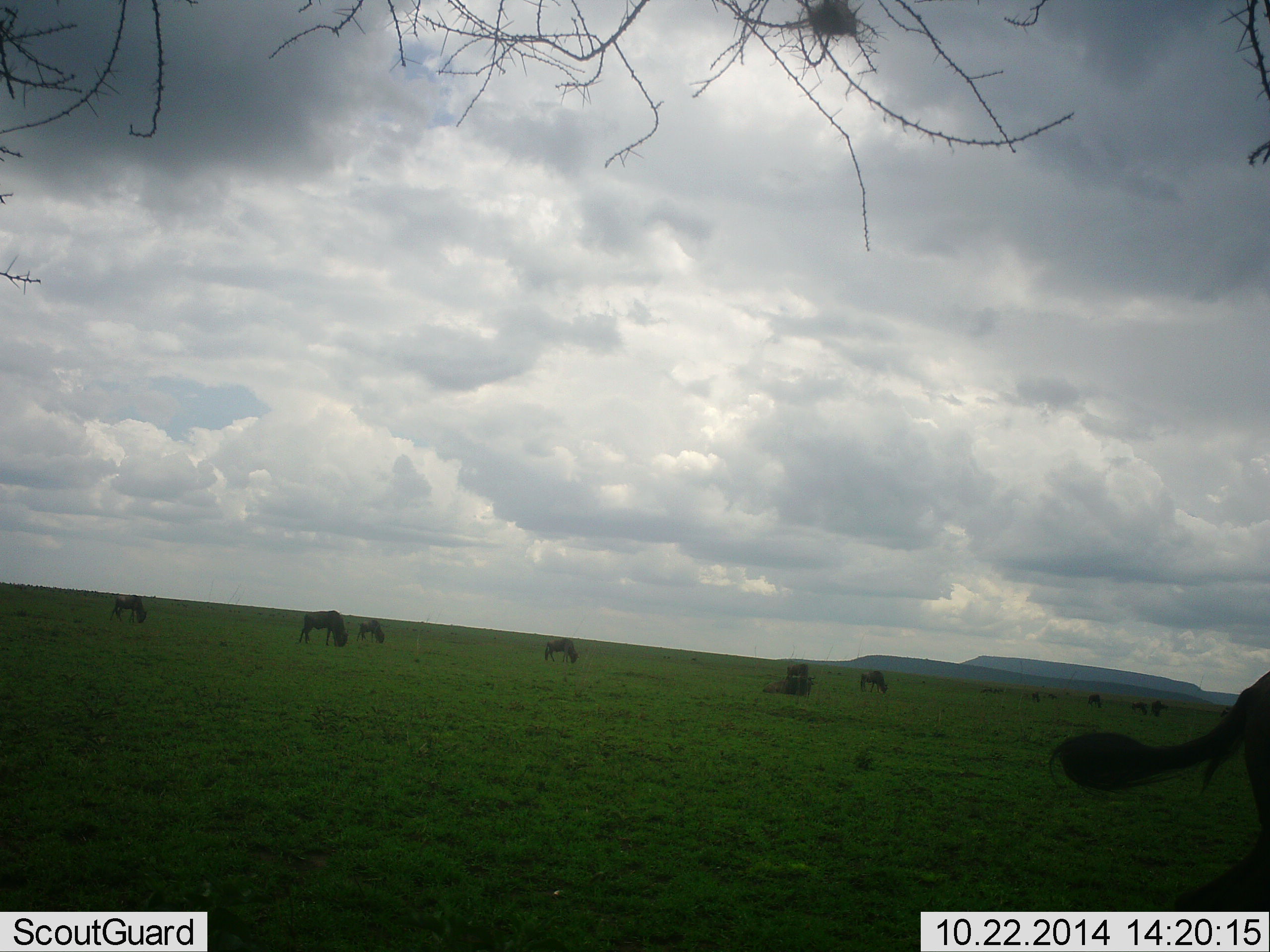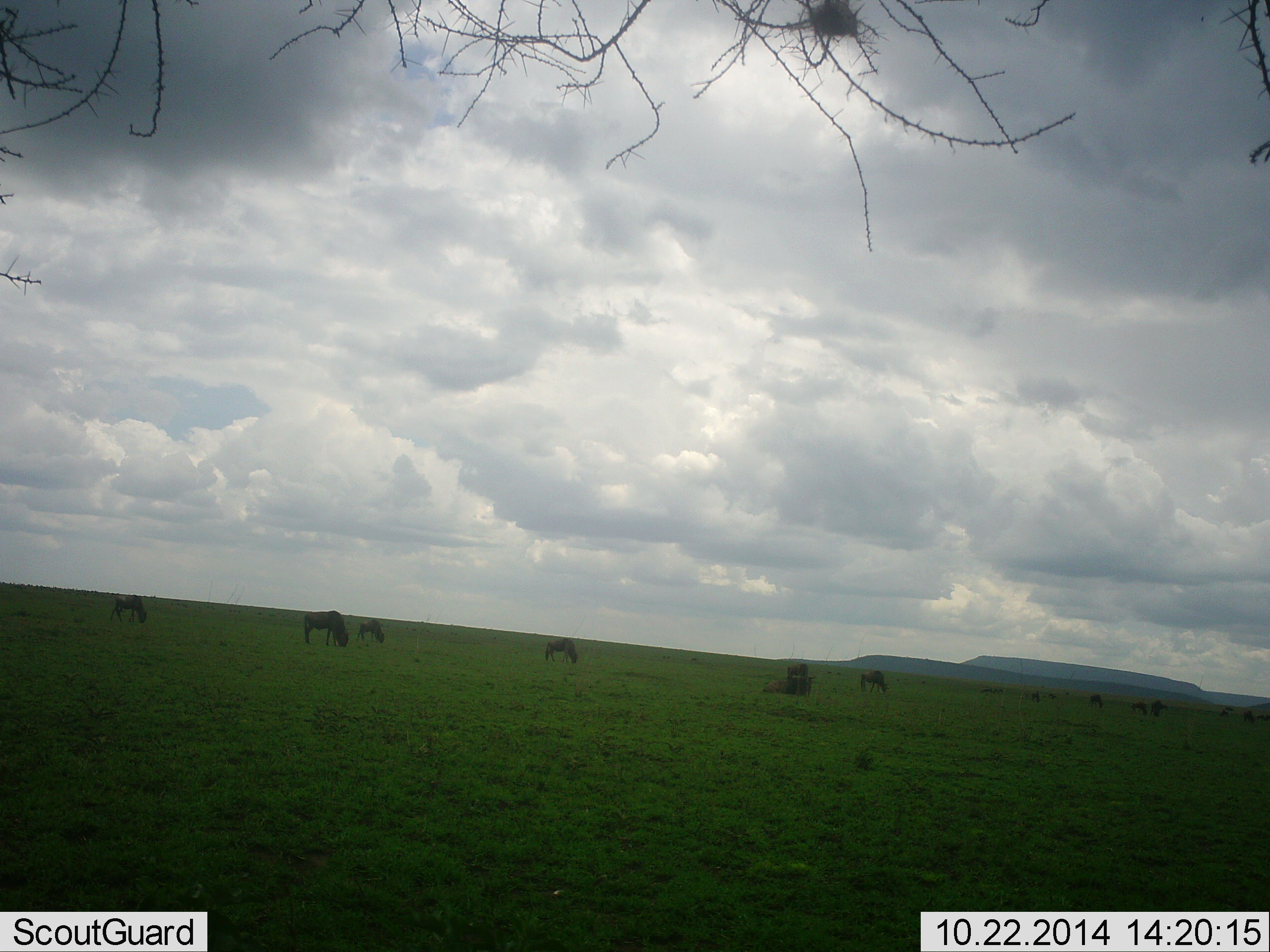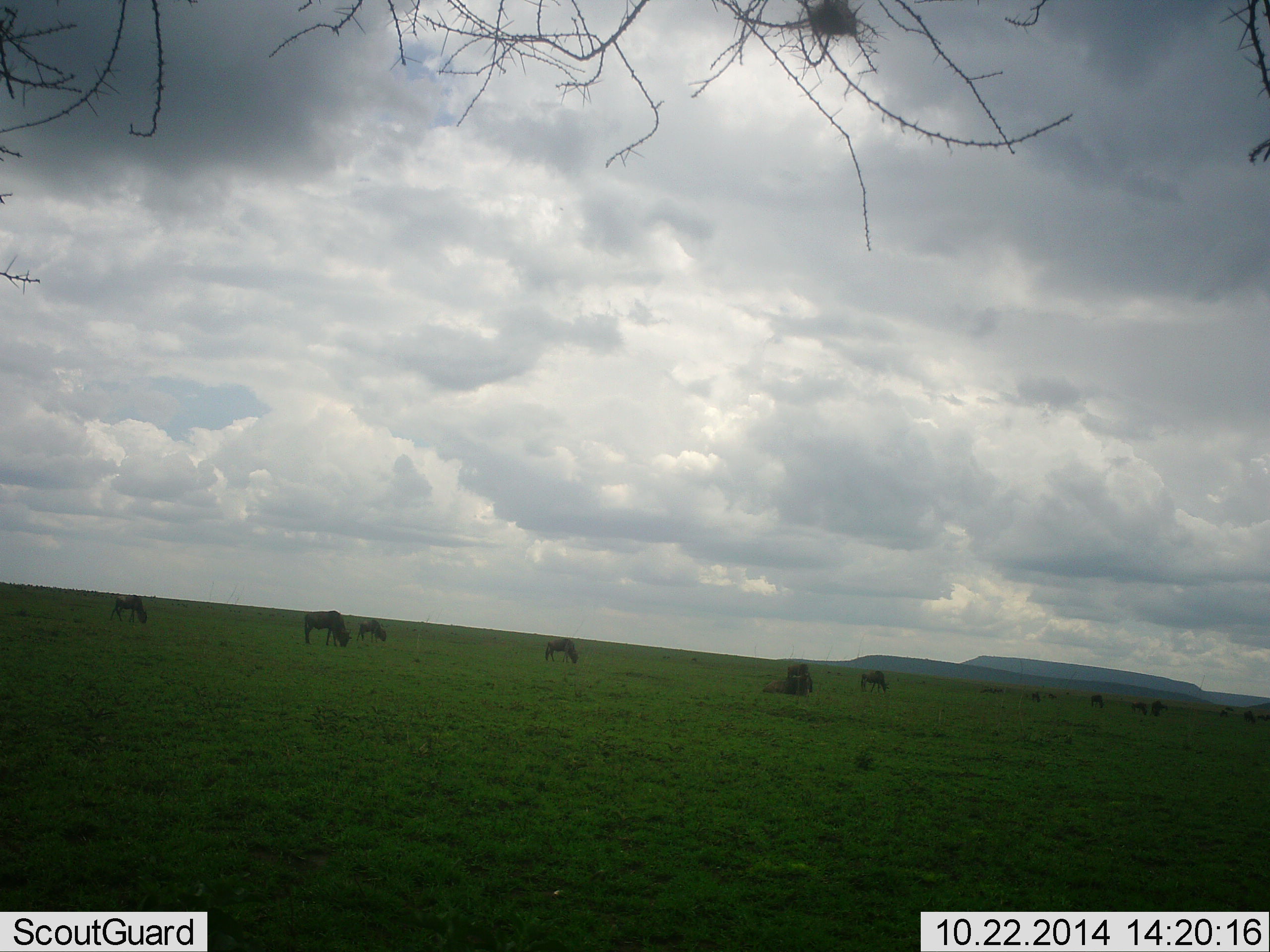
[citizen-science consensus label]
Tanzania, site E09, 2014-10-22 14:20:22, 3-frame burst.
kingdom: Animalia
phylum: Chordata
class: Mammalia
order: Artiodactyla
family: Bovidae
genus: Connochaetes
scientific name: Connochaetes taurinus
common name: blue wildebeest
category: wildebeest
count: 11-50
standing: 40%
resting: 40%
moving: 20%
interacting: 0%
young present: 0%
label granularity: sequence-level